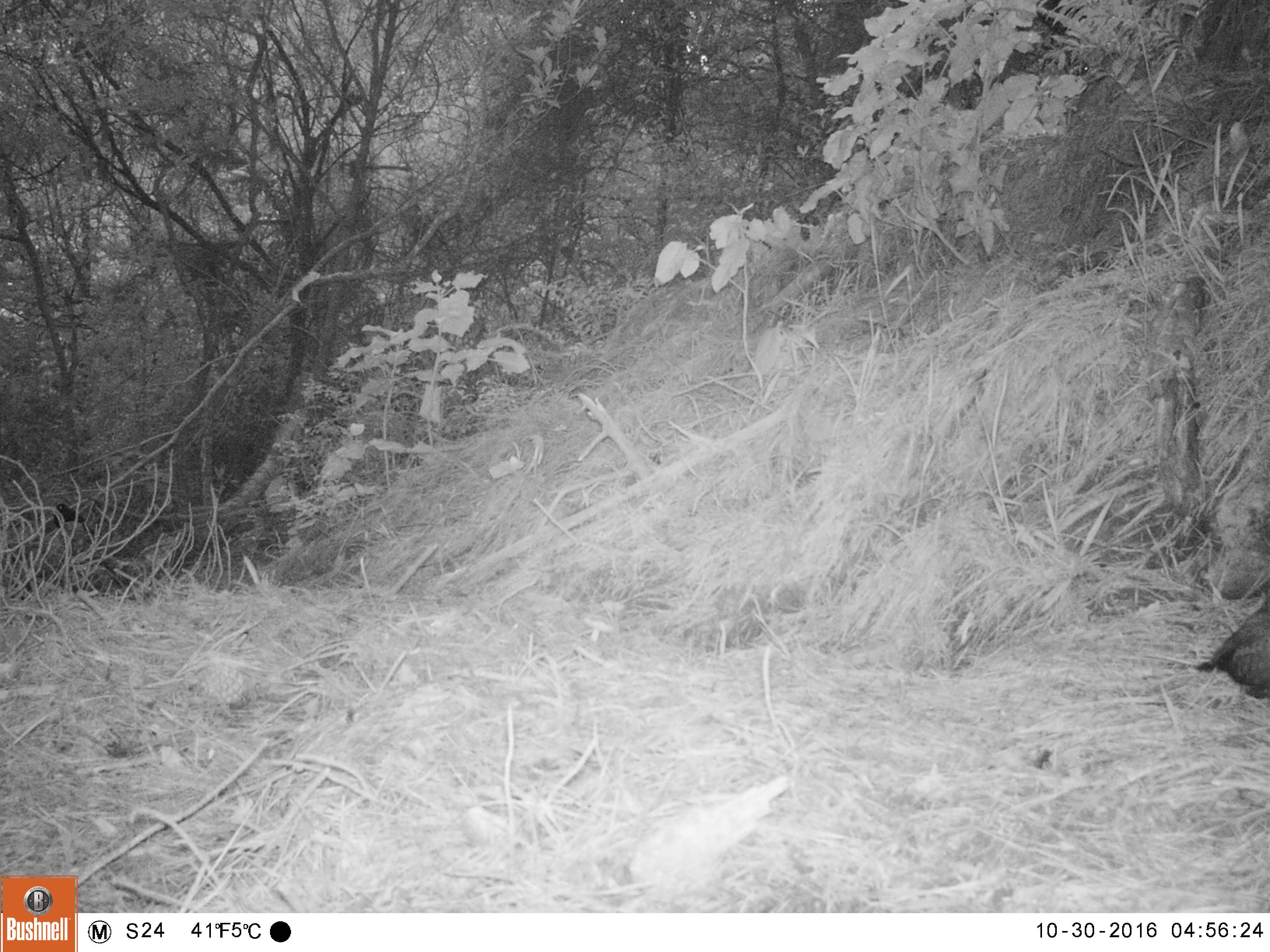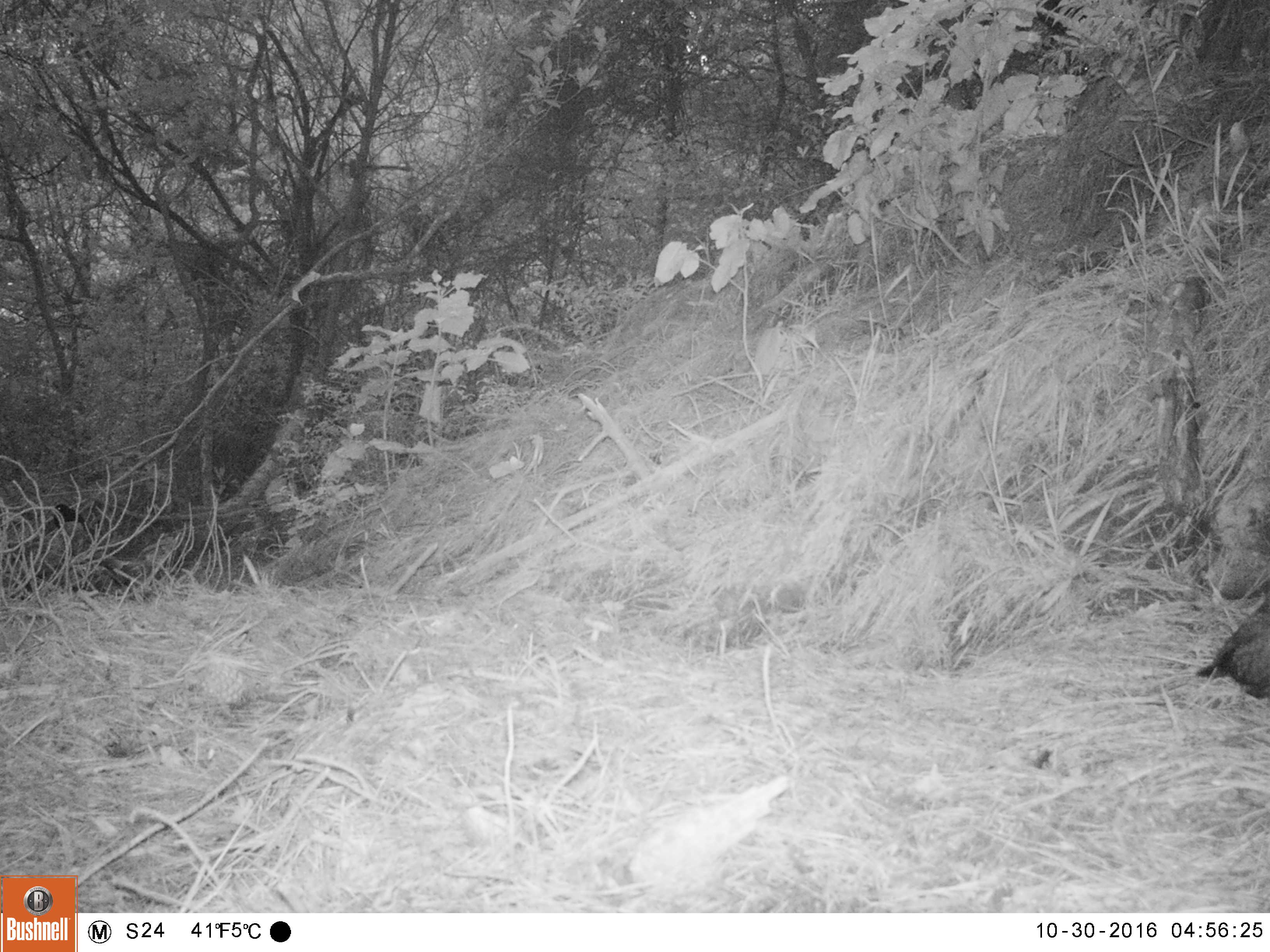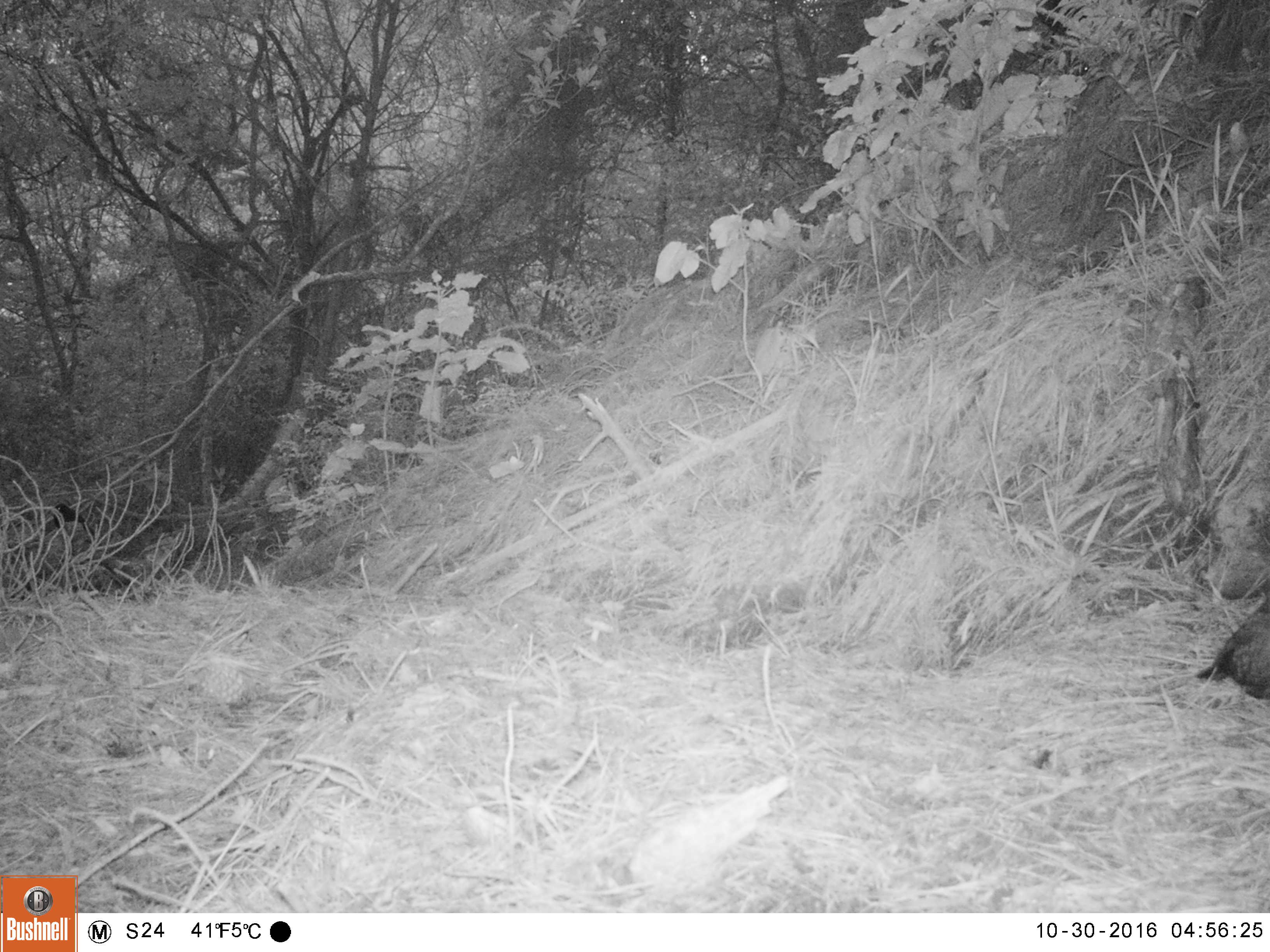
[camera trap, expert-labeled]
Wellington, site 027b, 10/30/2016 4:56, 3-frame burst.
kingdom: Animalia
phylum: Chordata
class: Aves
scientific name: Aves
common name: bird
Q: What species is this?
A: Bird (Aves).